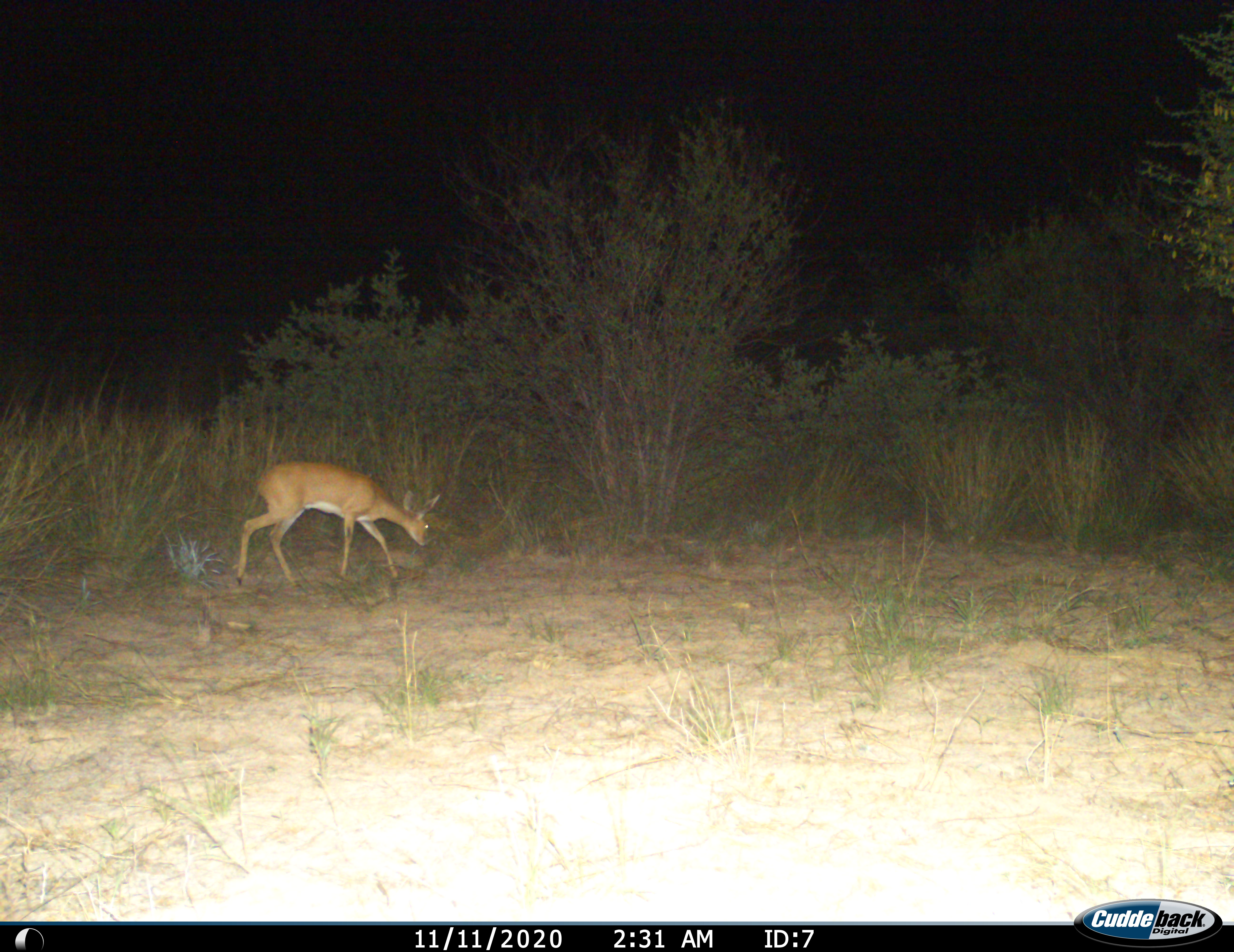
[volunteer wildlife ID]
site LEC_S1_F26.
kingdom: Animalia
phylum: Chordata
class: Mammalia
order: Artiodactyla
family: Bovidae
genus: Raphicerus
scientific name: Raphicerus campestris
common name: steenbok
Steenbok (Raphicerus campestris), count 1. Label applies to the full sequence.